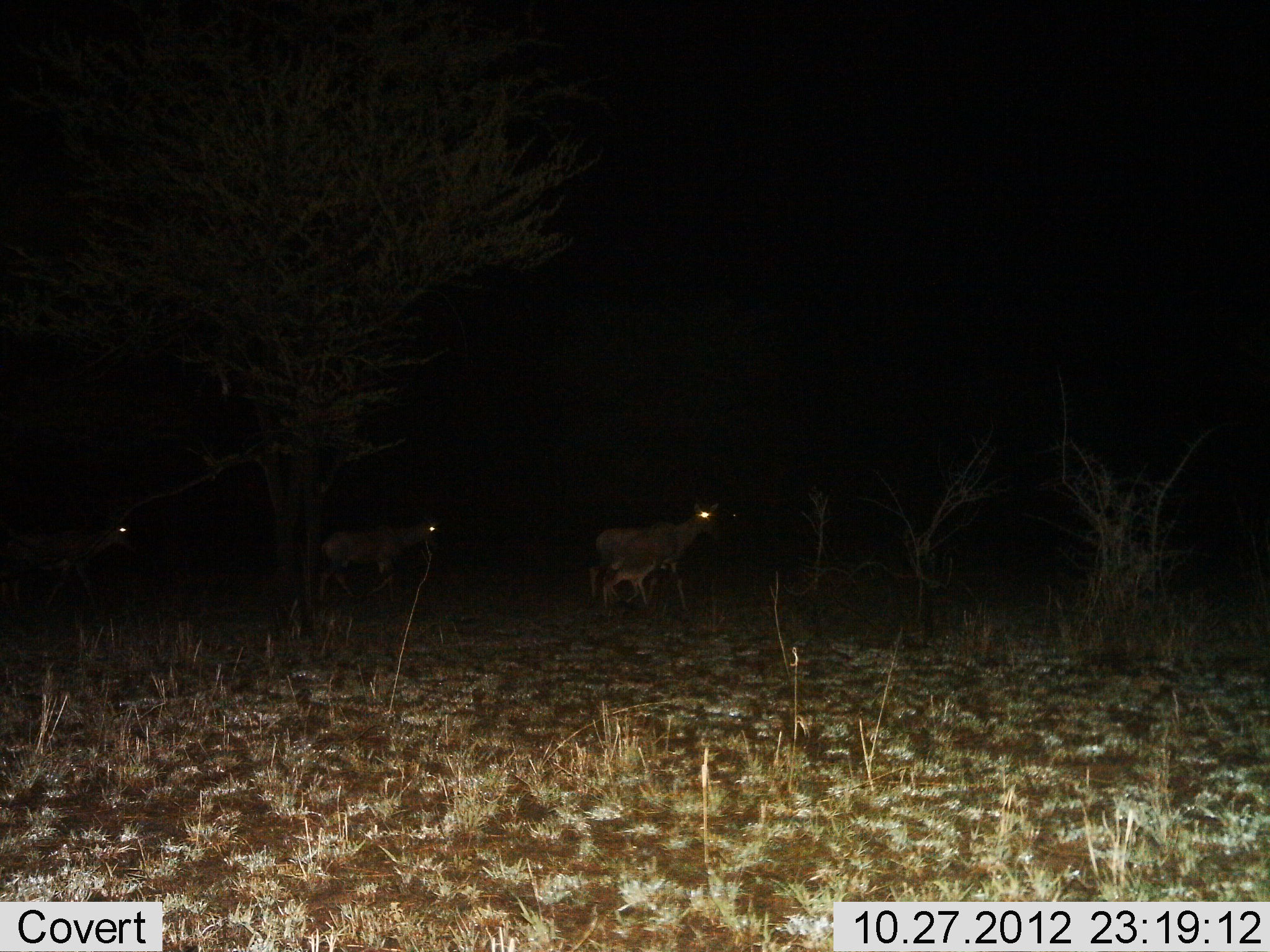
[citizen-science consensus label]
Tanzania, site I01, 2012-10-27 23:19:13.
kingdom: Animalia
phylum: Chordata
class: Mammalia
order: Artiodactyla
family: Bovidae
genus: Damaliscus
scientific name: Damaliscus lunatus jimela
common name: topi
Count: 4.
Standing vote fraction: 0%.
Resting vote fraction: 0%.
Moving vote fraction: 100%.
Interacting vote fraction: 0%.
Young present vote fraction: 86%.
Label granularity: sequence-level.